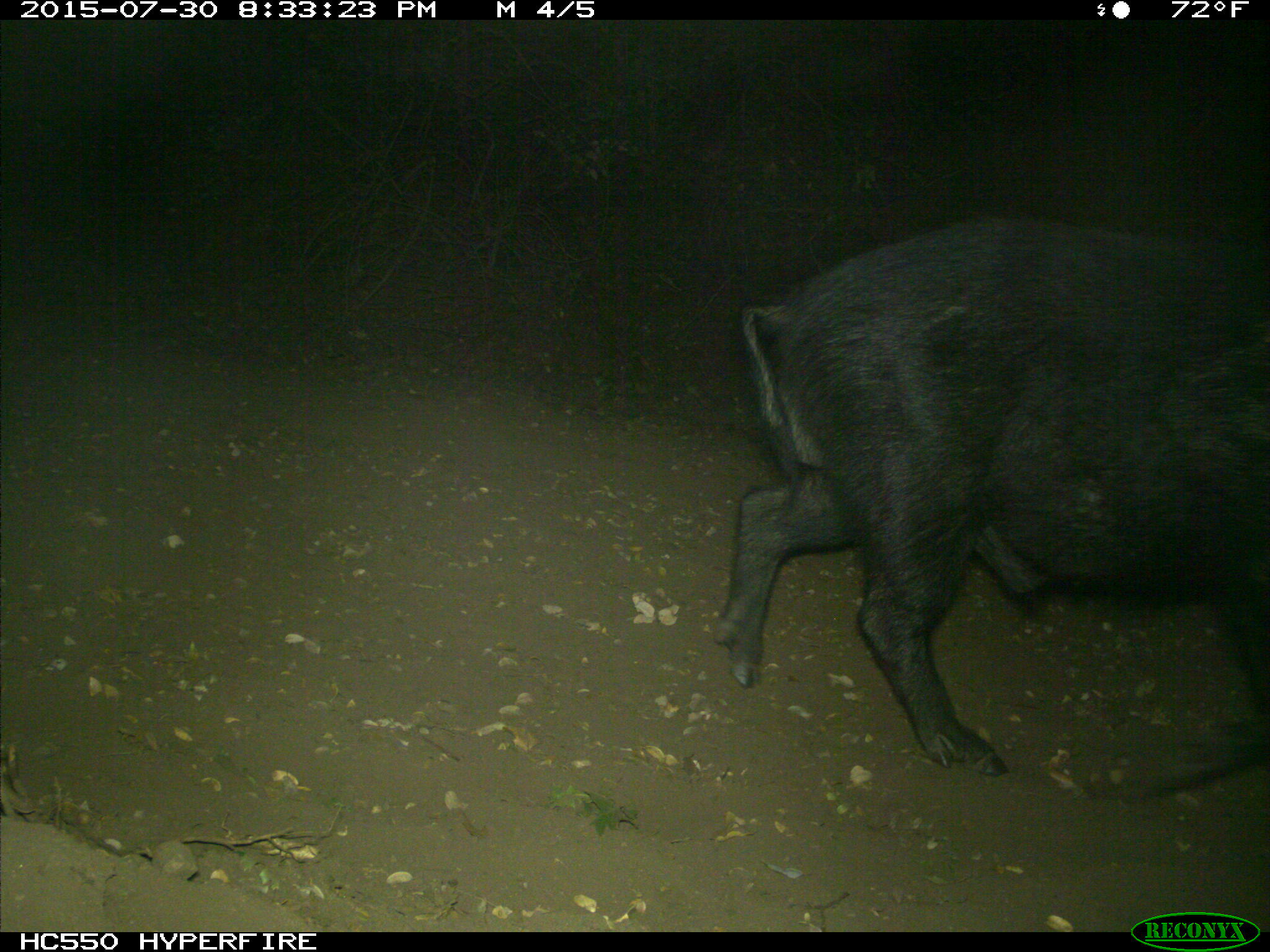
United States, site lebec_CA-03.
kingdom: Animalia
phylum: Chordata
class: Mammalia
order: Artiodactyla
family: Suidae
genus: Sus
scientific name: Sus scrofa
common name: wild boar